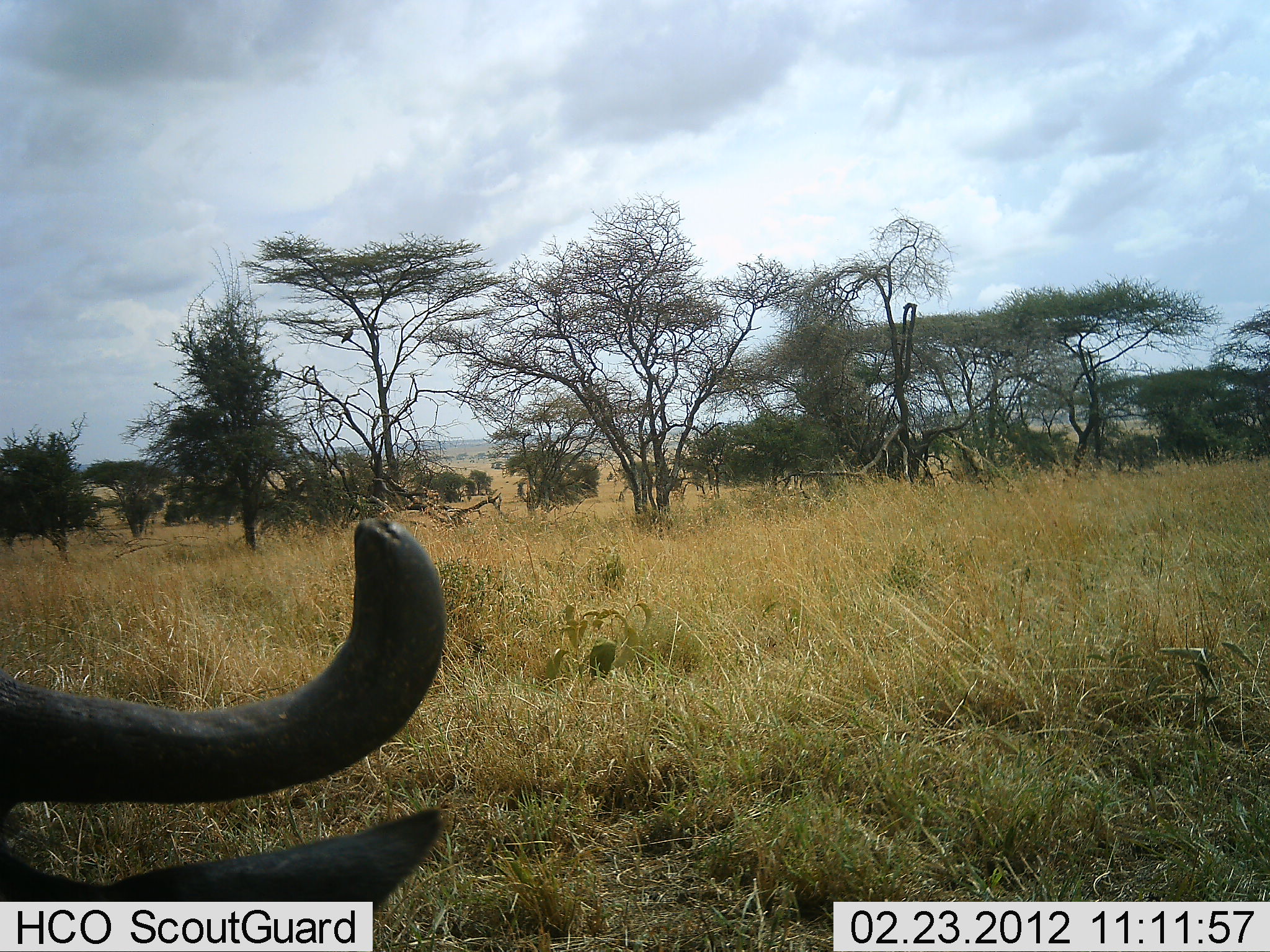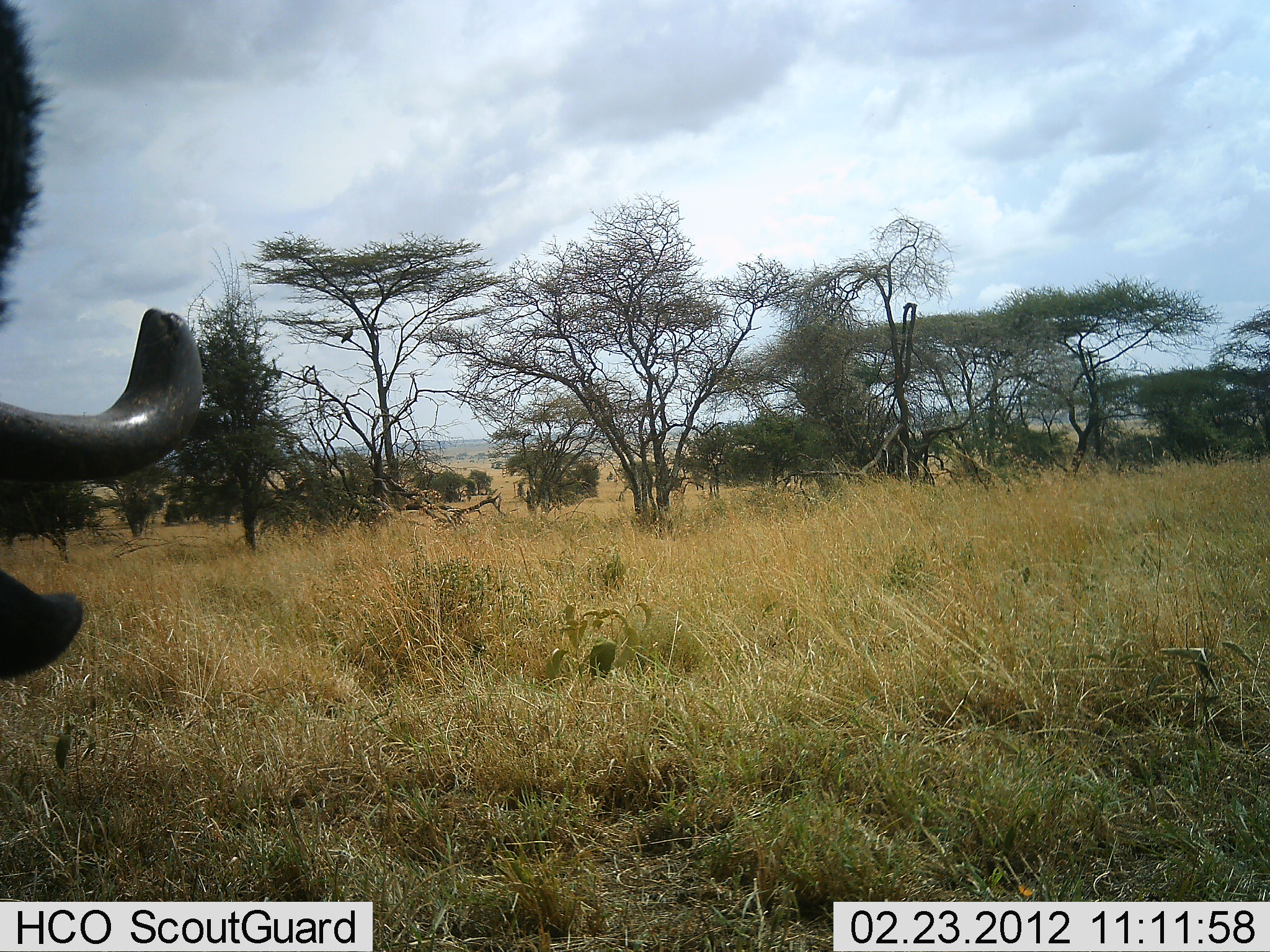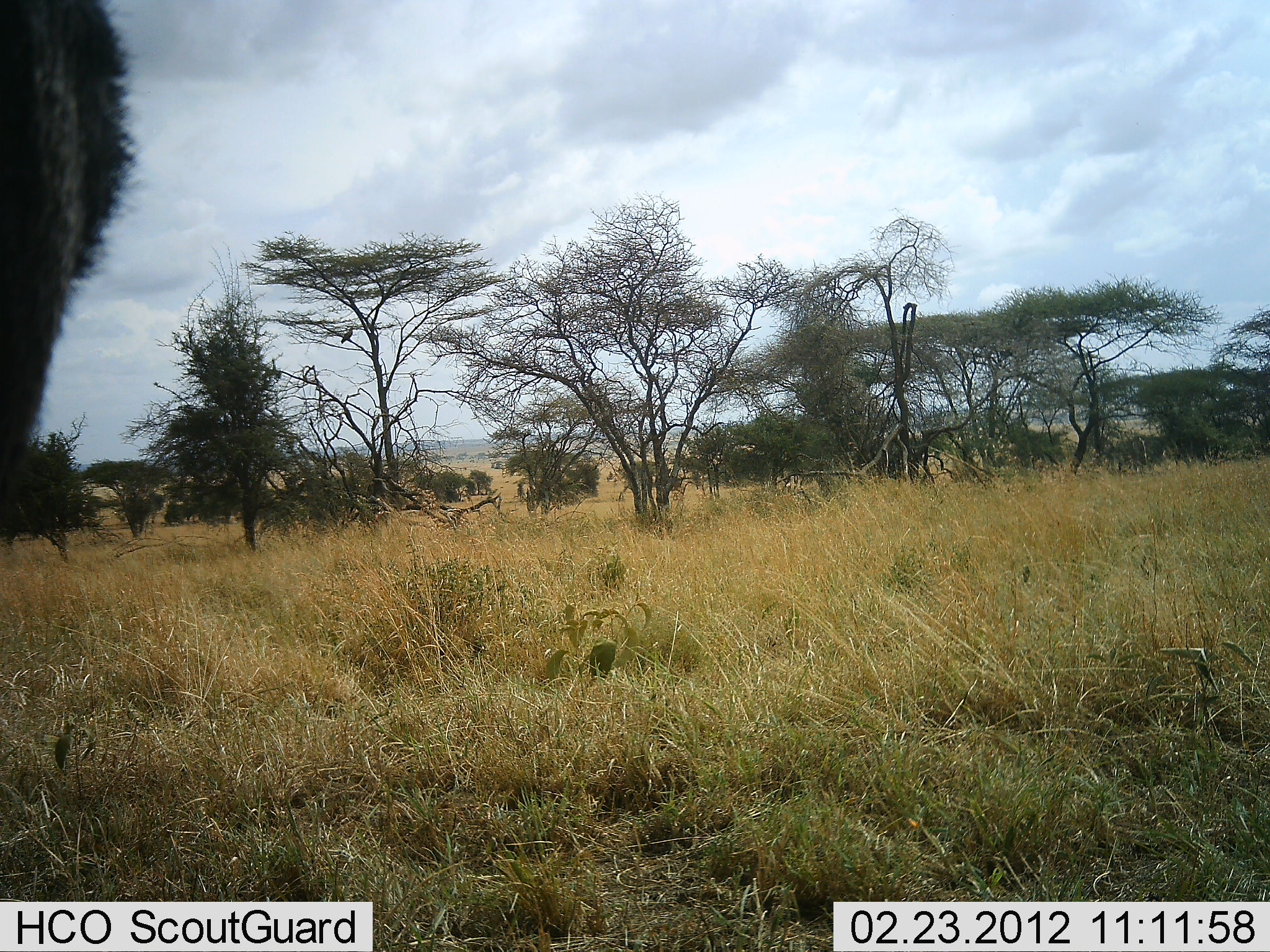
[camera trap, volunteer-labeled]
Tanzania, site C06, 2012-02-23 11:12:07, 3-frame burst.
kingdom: Animalia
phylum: Chordata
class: Mammalia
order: Artiodactyla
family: Bovidae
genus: Syncerus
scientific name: Syncerus caffer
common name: cape buffalo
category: buffalo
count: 1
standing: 67%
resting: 5%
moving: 0%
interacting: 0%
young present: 0%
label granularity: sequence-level